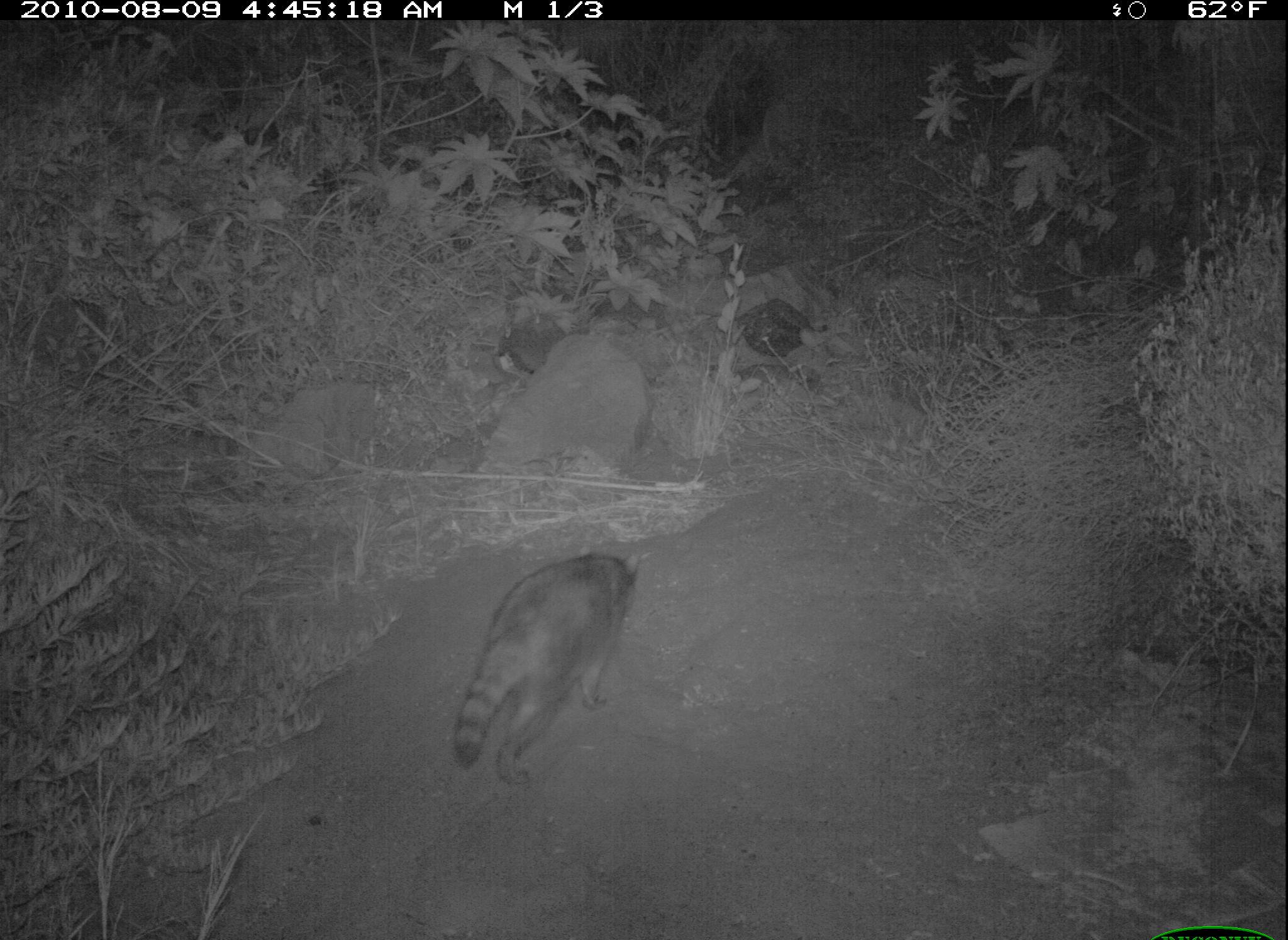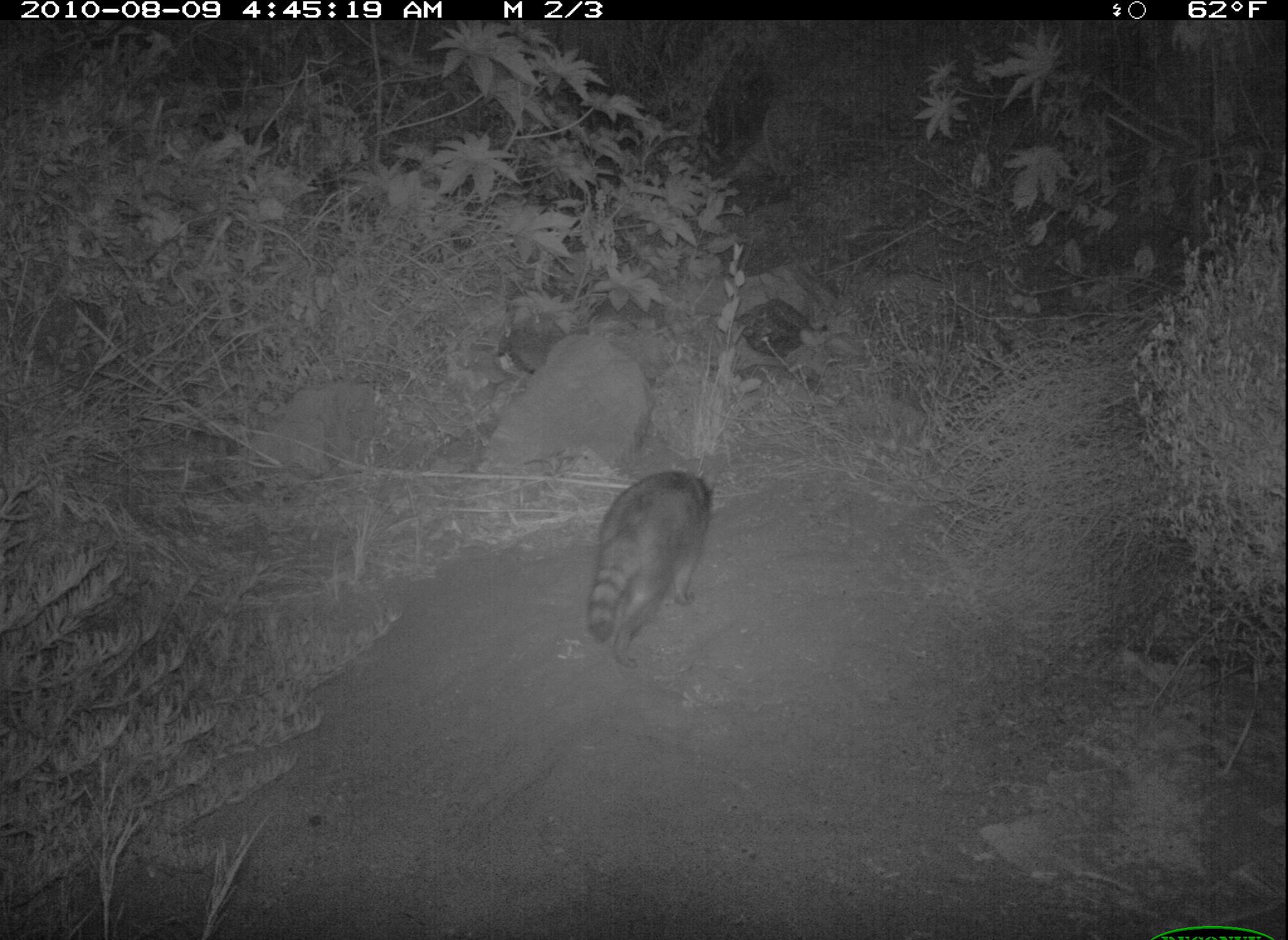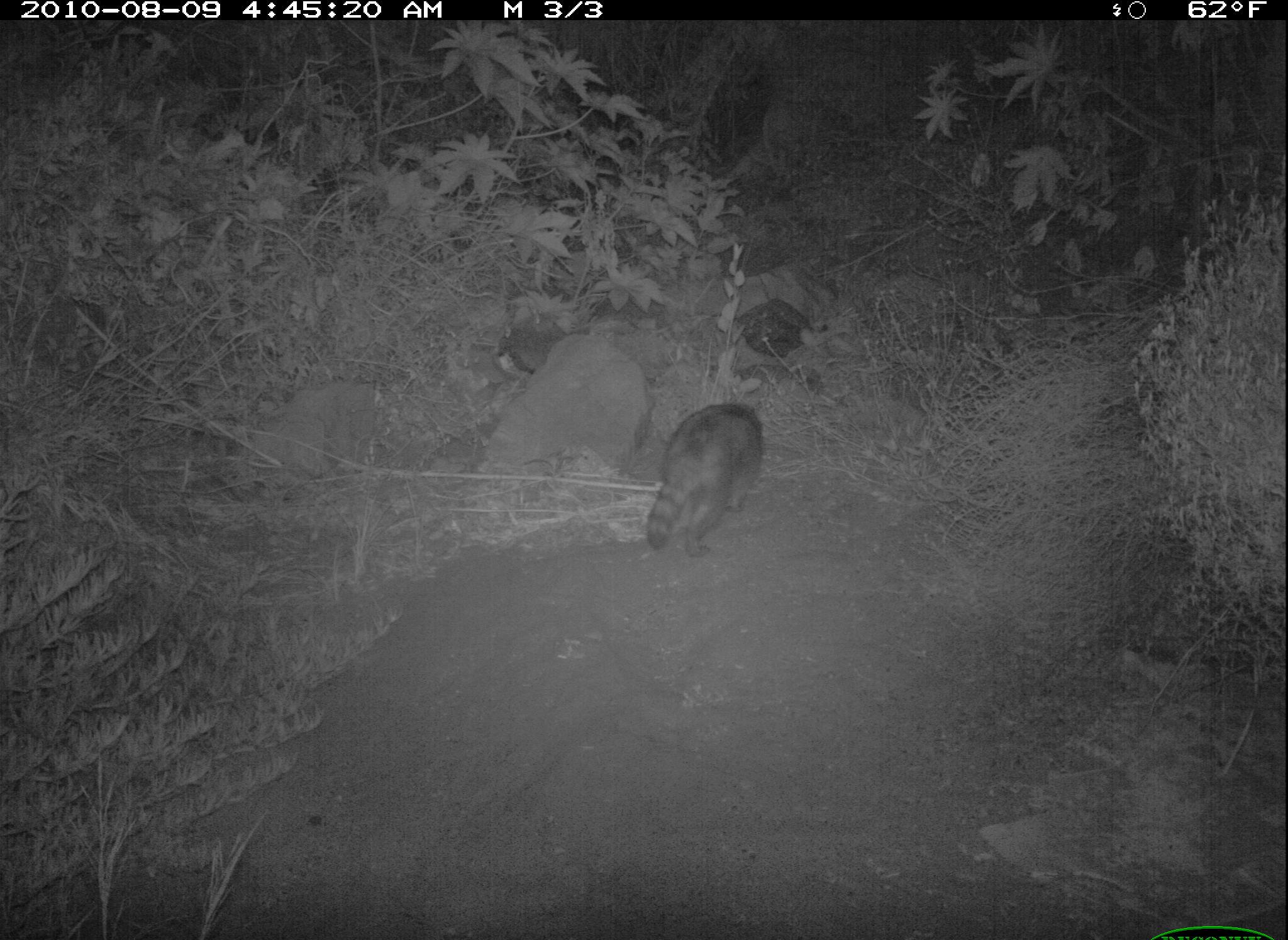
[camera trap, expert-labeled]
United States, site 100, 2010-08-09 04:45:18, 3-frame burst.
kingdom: Animalia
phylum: Chordata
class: Mammalia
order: Carnivora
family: Procyonidae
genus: Procyon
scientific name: Procyon lotor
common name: raccoon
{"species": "raccoon (Procyon lotor)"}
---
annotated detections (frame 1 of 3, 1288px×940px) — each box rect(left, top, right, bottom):
raccoon: rect(435, 523, 694, 797)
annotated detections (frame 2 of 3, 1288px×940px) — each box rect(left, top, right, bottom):
raccoon: rect(576, 435, 728, 660)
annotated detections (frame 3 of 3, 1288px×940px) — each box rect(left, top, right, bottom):
raccoon: rect(636, 398, 784, 564)